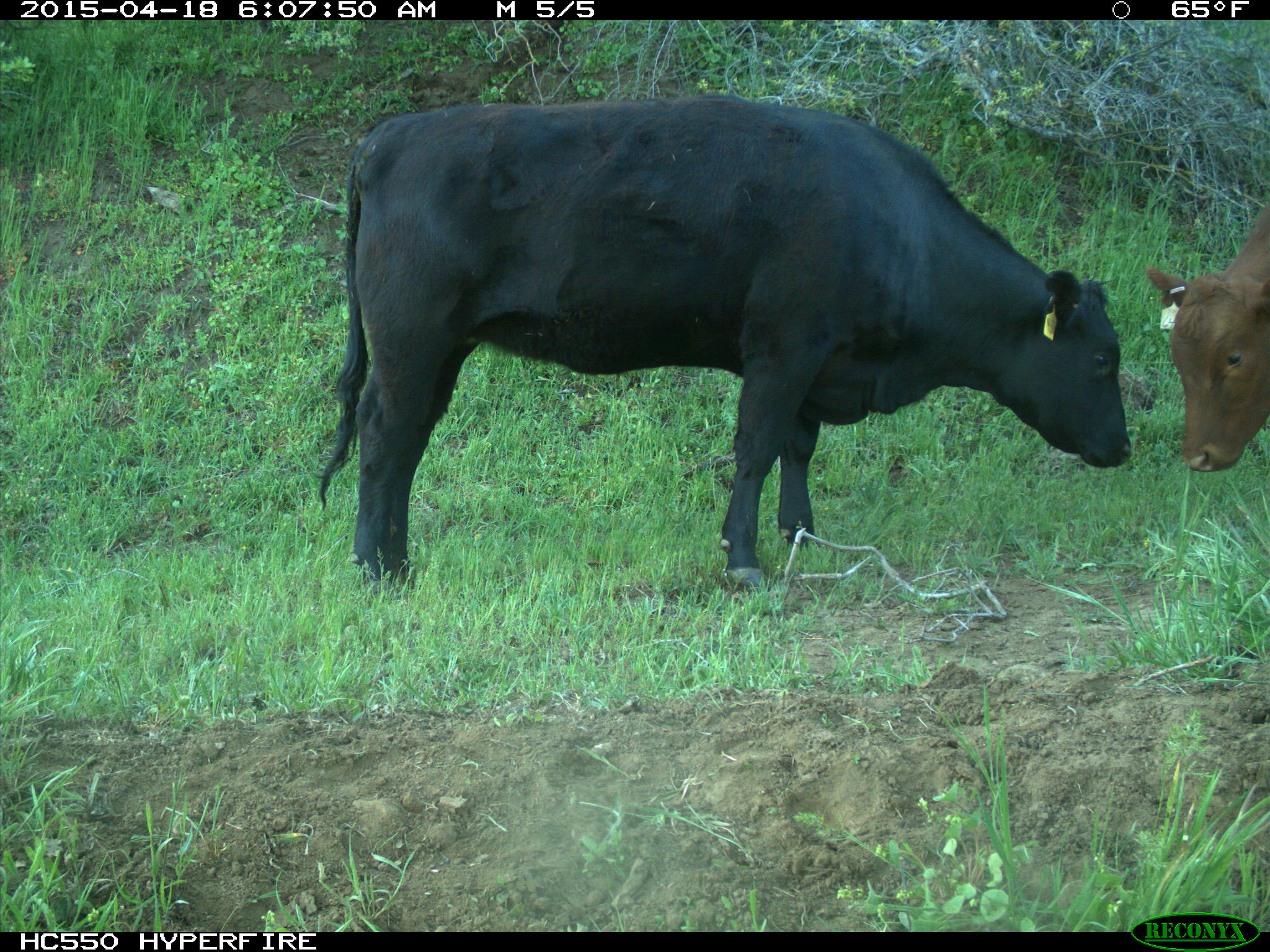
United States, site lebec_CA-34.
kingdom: Animalia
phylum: Chordata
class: Mammalia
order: Artiodactyla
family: Bovidae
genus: Bos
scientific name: Bos taurus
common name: domestic cow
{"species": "Bos taurus (domestic cow)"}